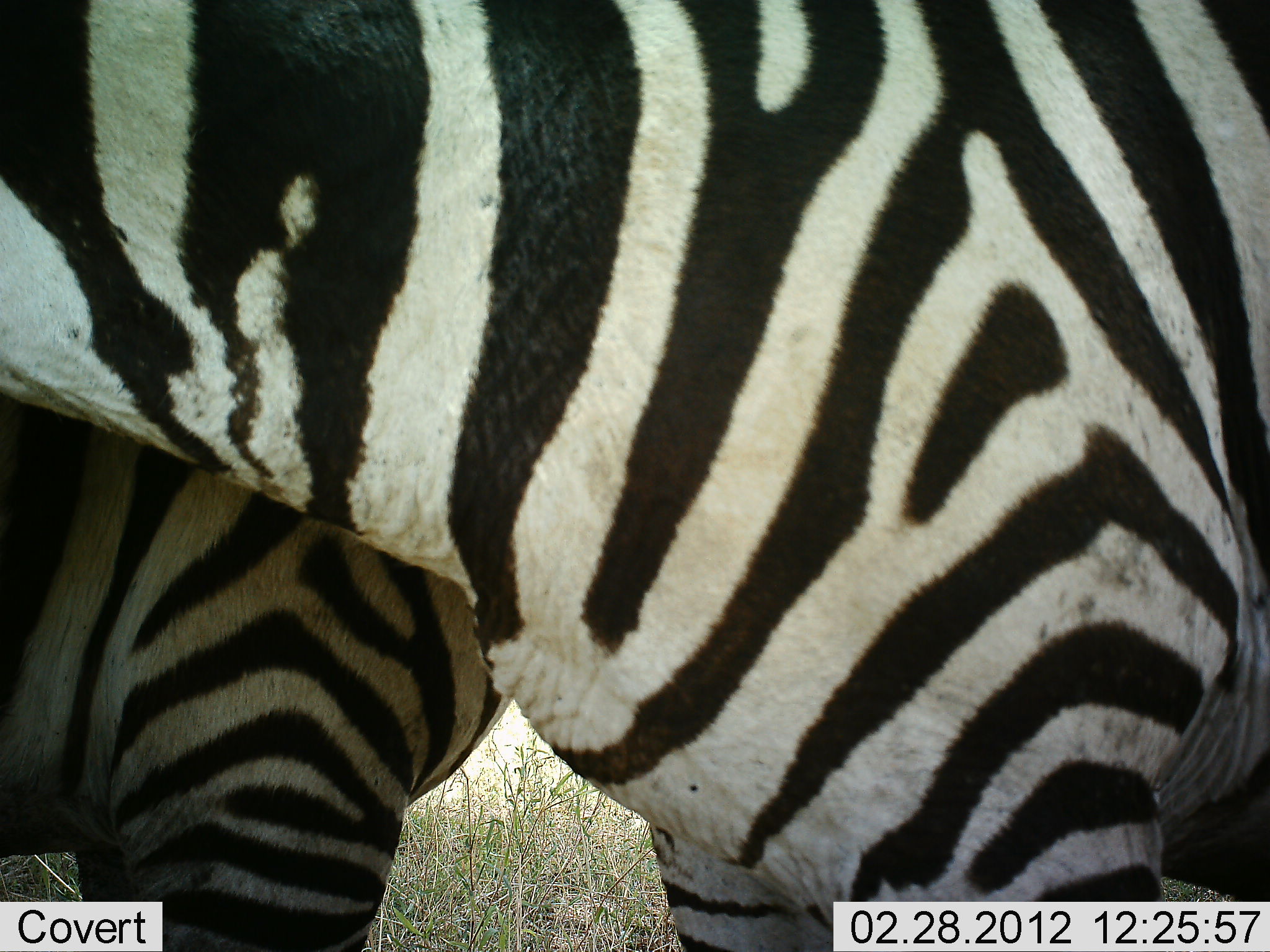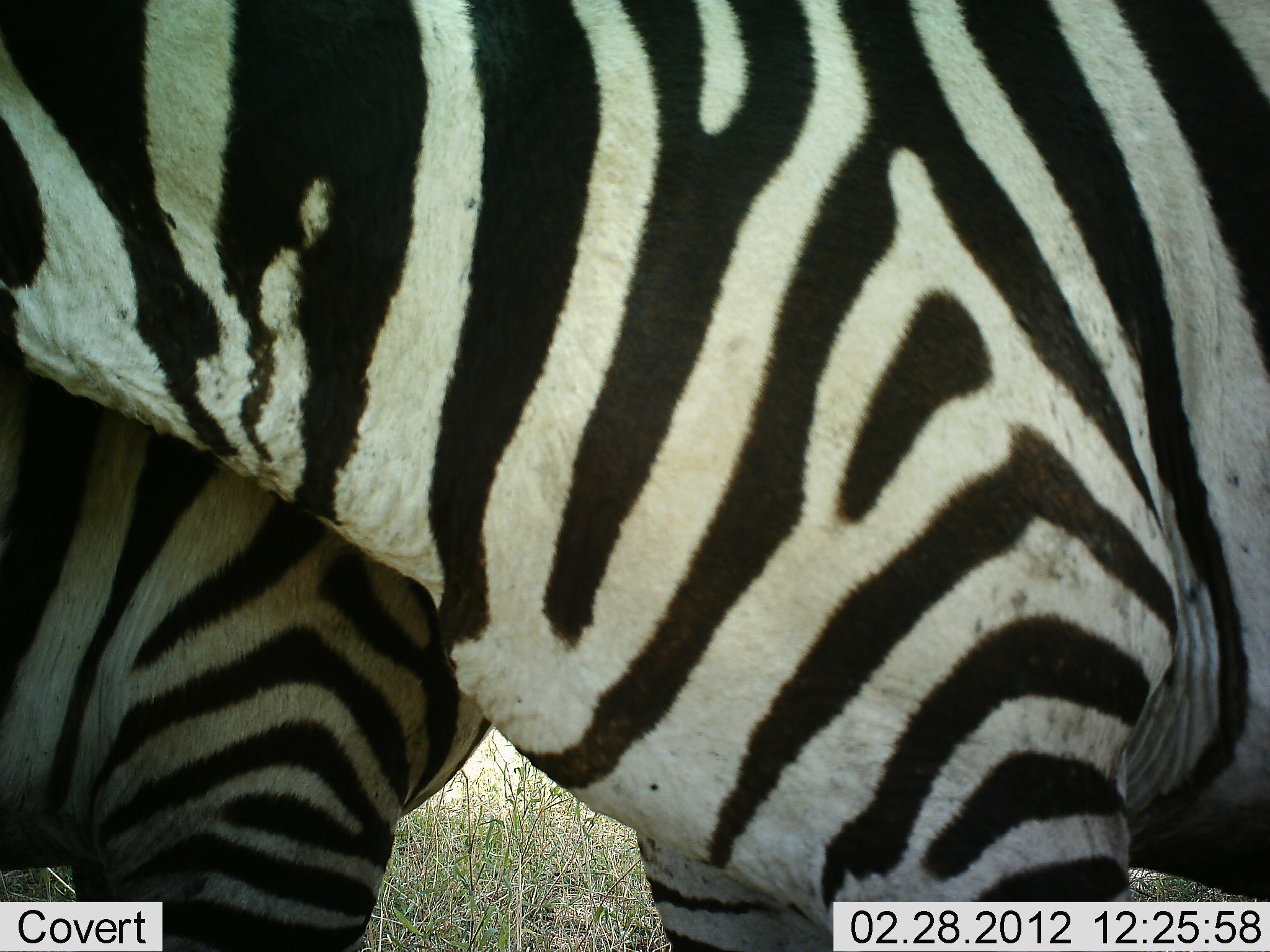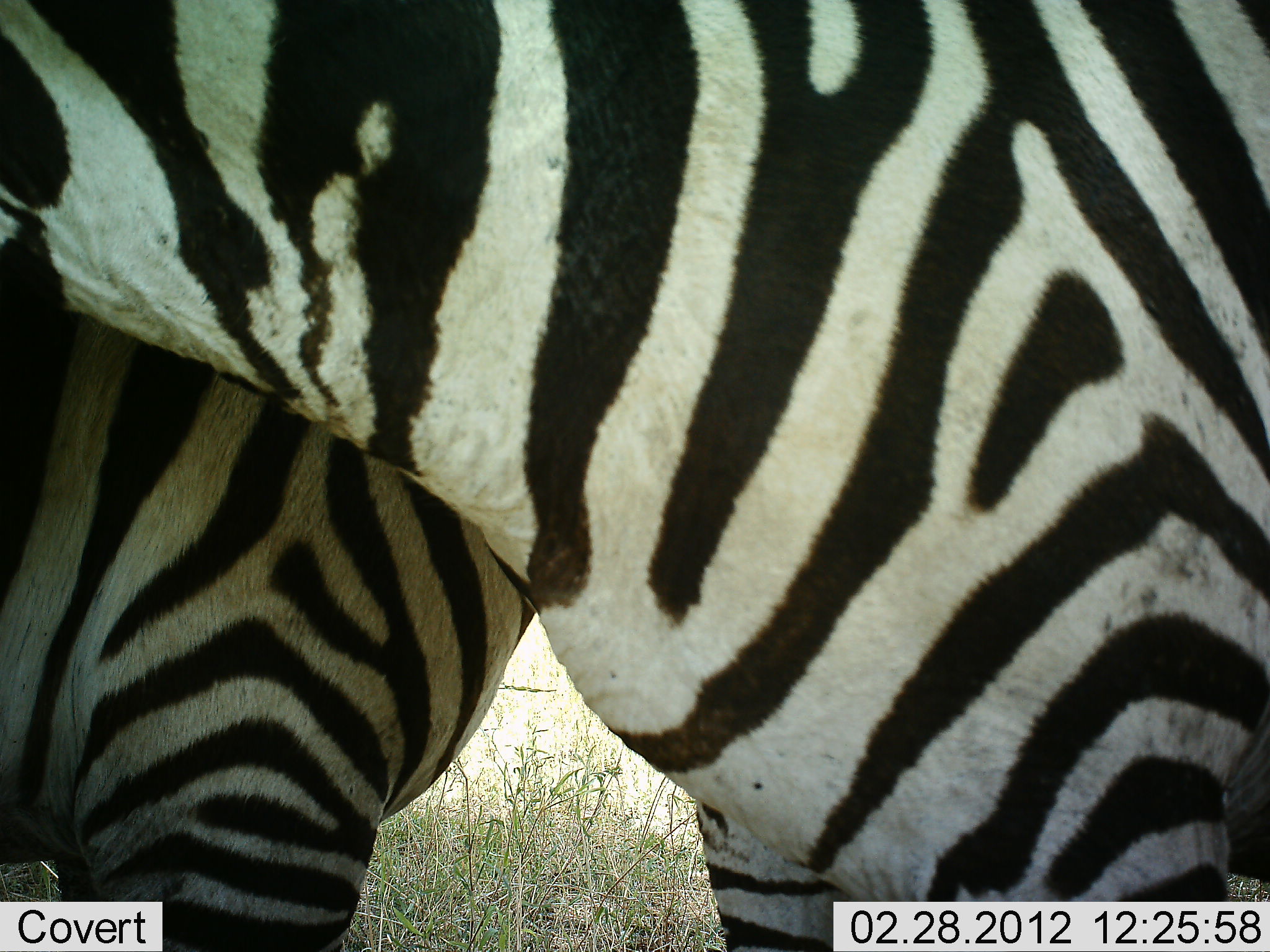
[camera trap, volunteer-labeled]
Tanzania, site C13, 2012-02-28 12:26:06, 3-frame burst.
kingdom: Animalia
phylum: Chordata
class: Mammalia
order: Perissodactyla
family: Equidae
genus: Equus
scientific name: Equus quagga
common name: plains zebra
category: zebra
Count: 2.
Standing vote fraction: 100%.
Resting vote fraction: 0%.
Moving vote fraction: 4%.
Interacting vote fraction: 11%.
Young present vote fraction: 4%.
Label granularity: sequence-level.